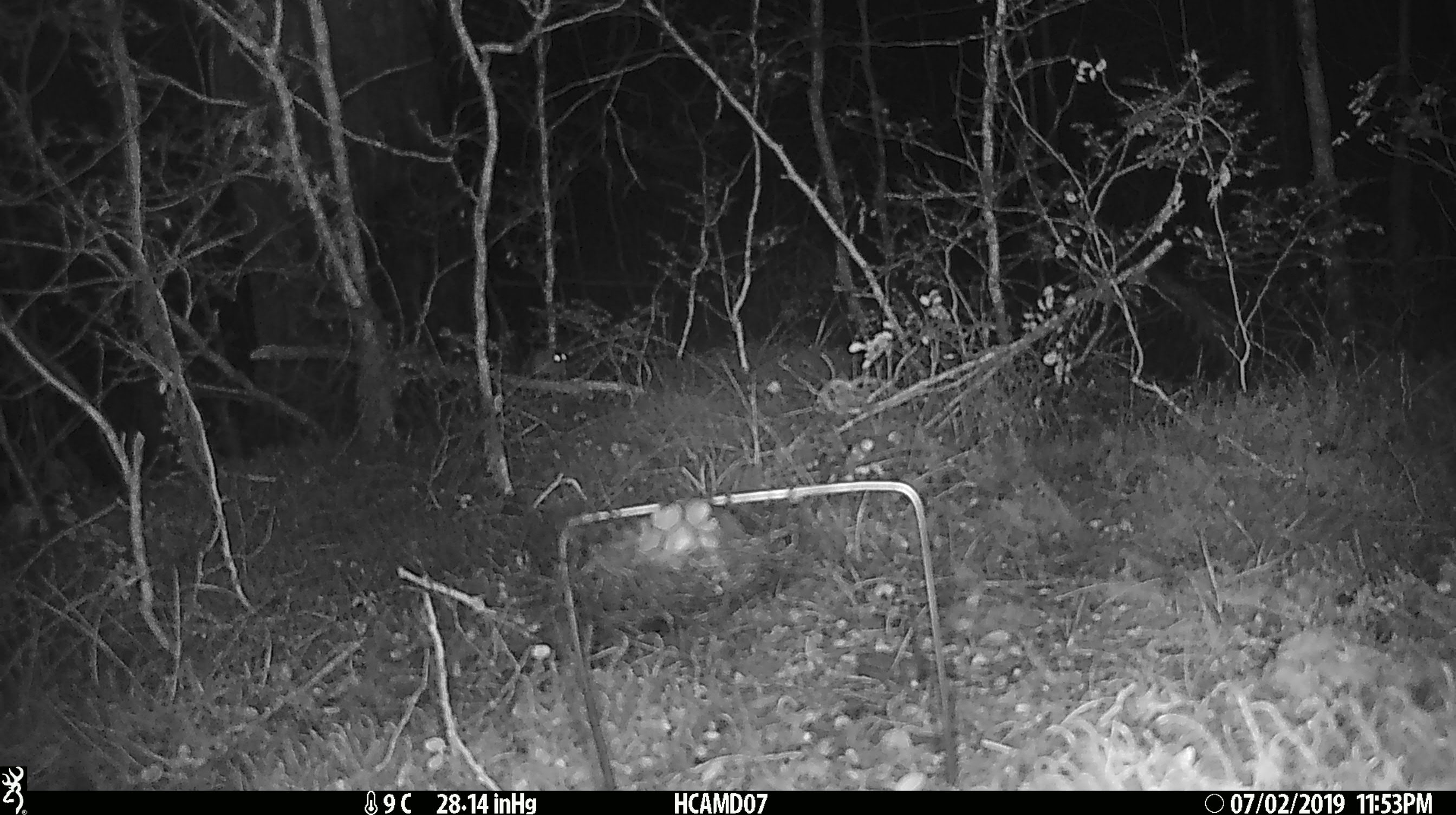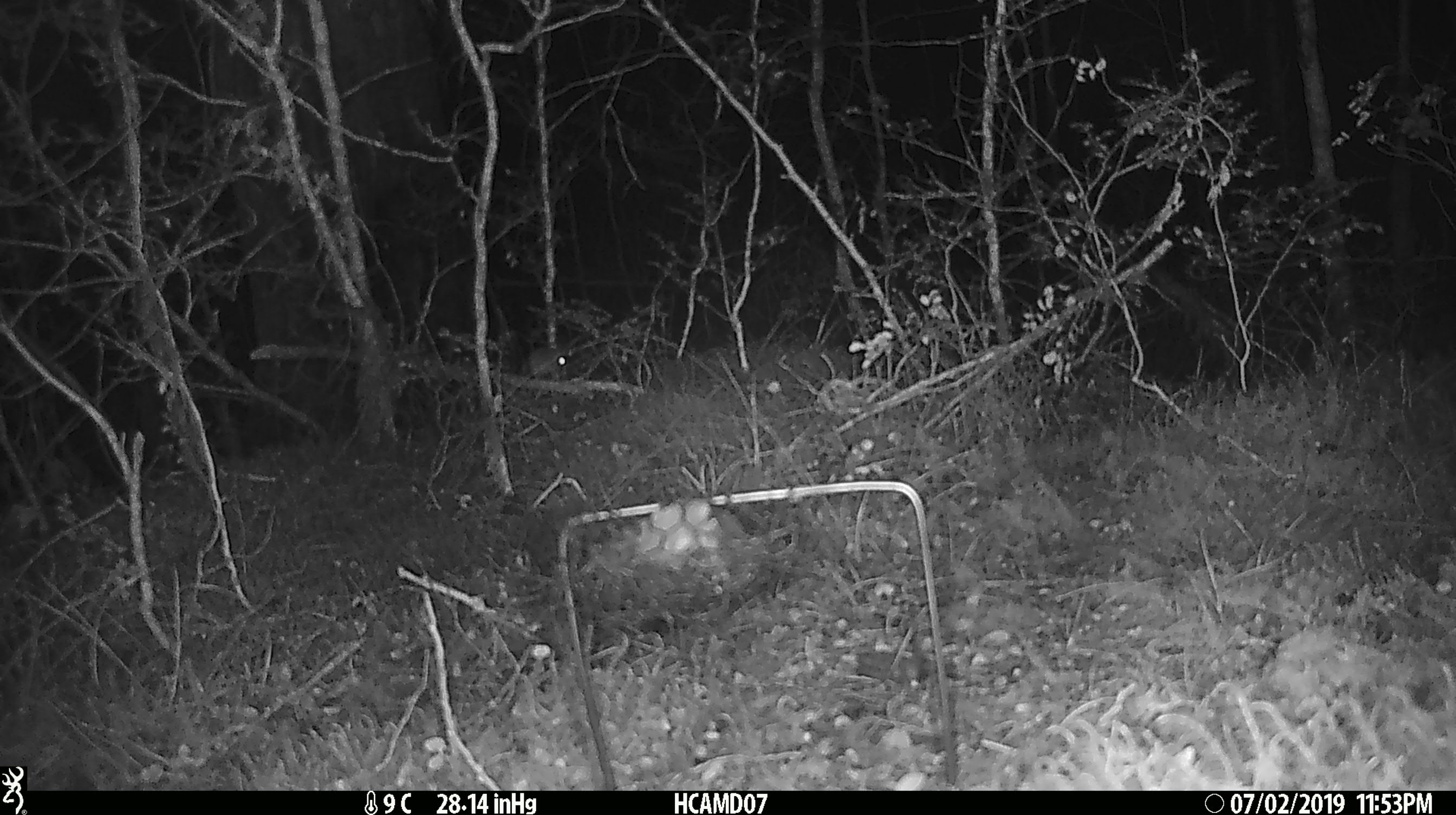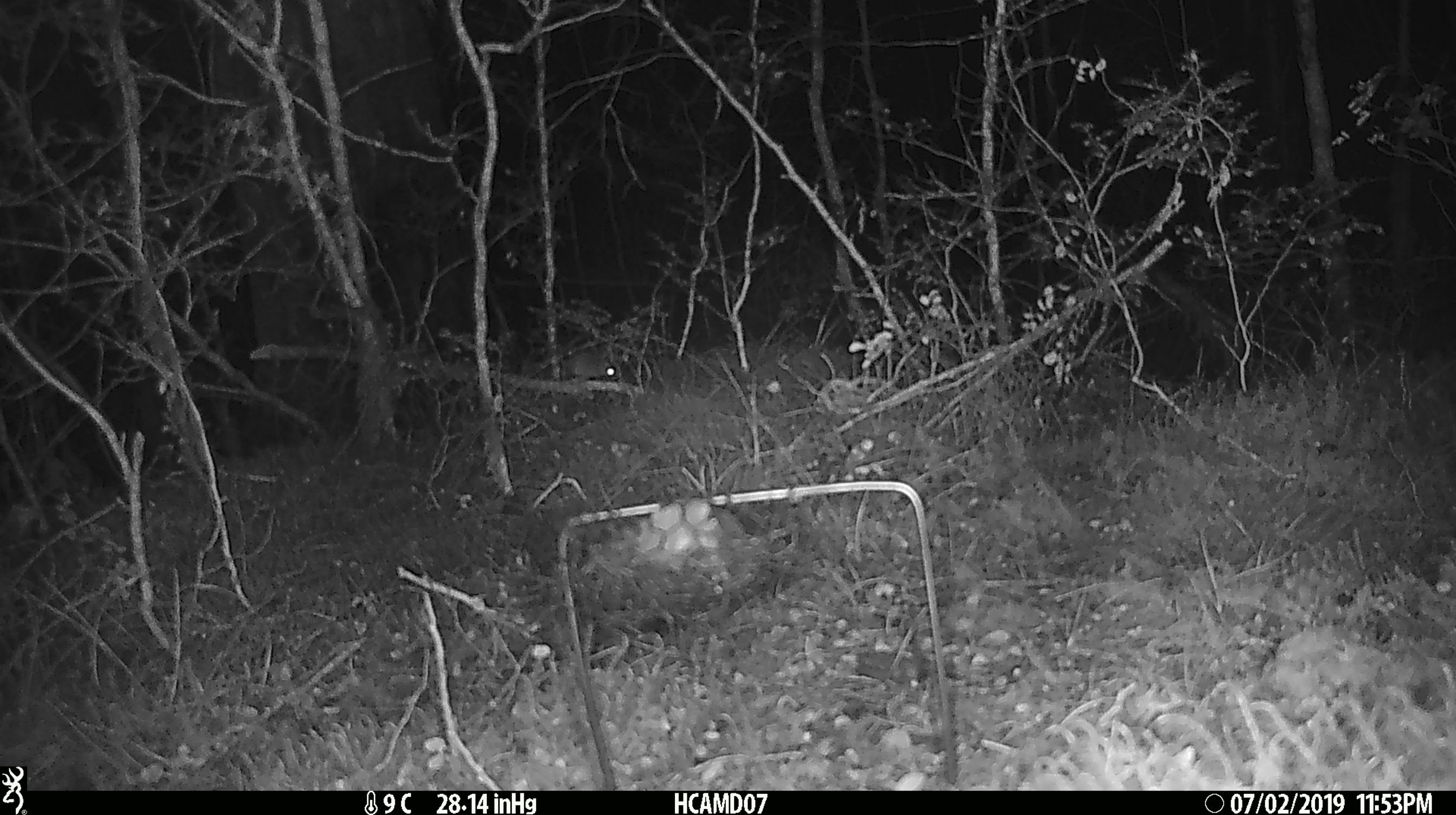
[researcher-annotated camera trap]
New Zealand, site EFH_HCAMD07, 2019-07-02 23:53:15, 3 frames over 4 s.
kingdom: Animalia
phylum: Chordata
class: Mammalia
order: Rodentia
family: Muridae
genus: Mus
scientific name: Mus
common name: mouse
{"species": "mouse (Mus)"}